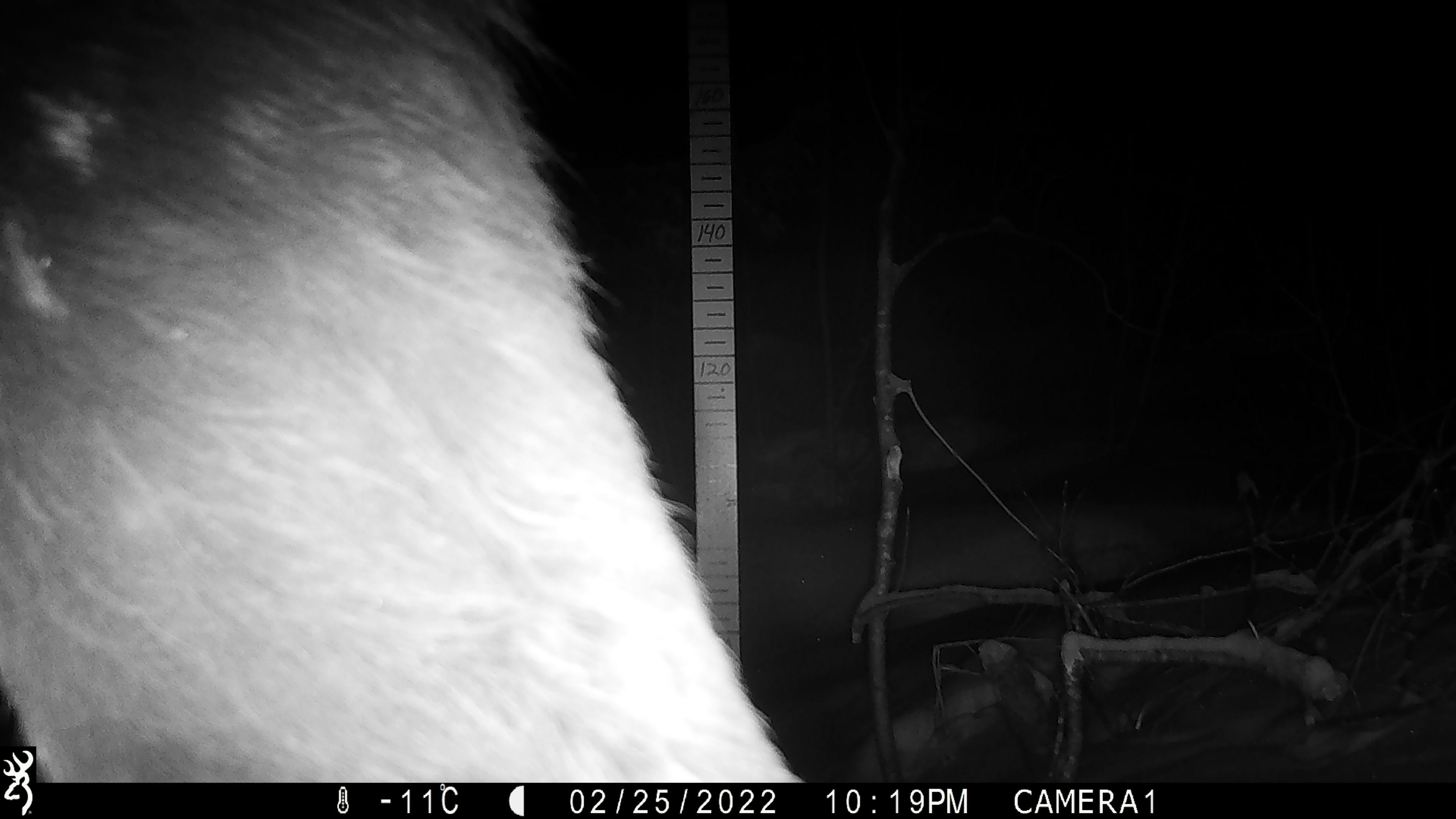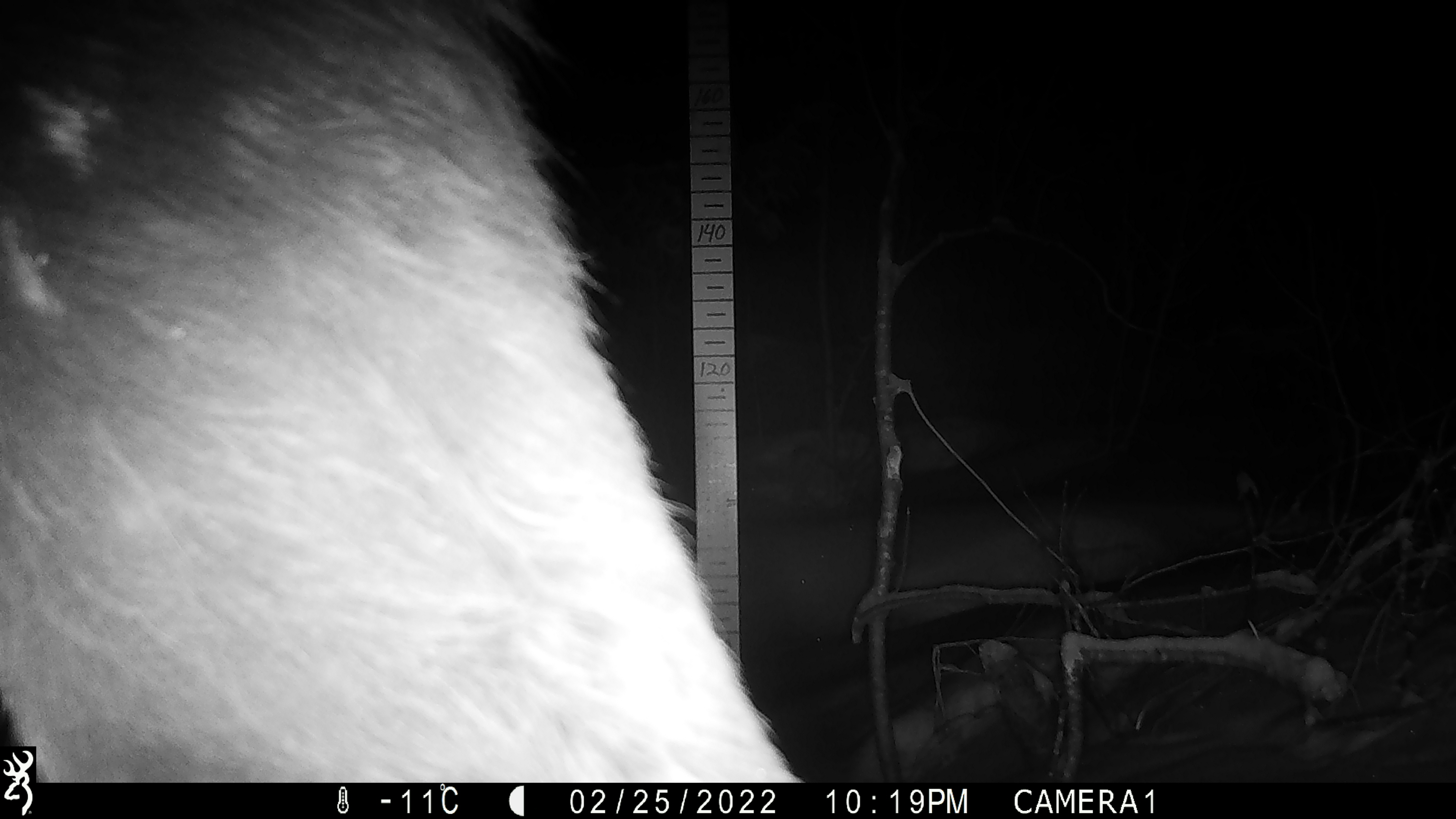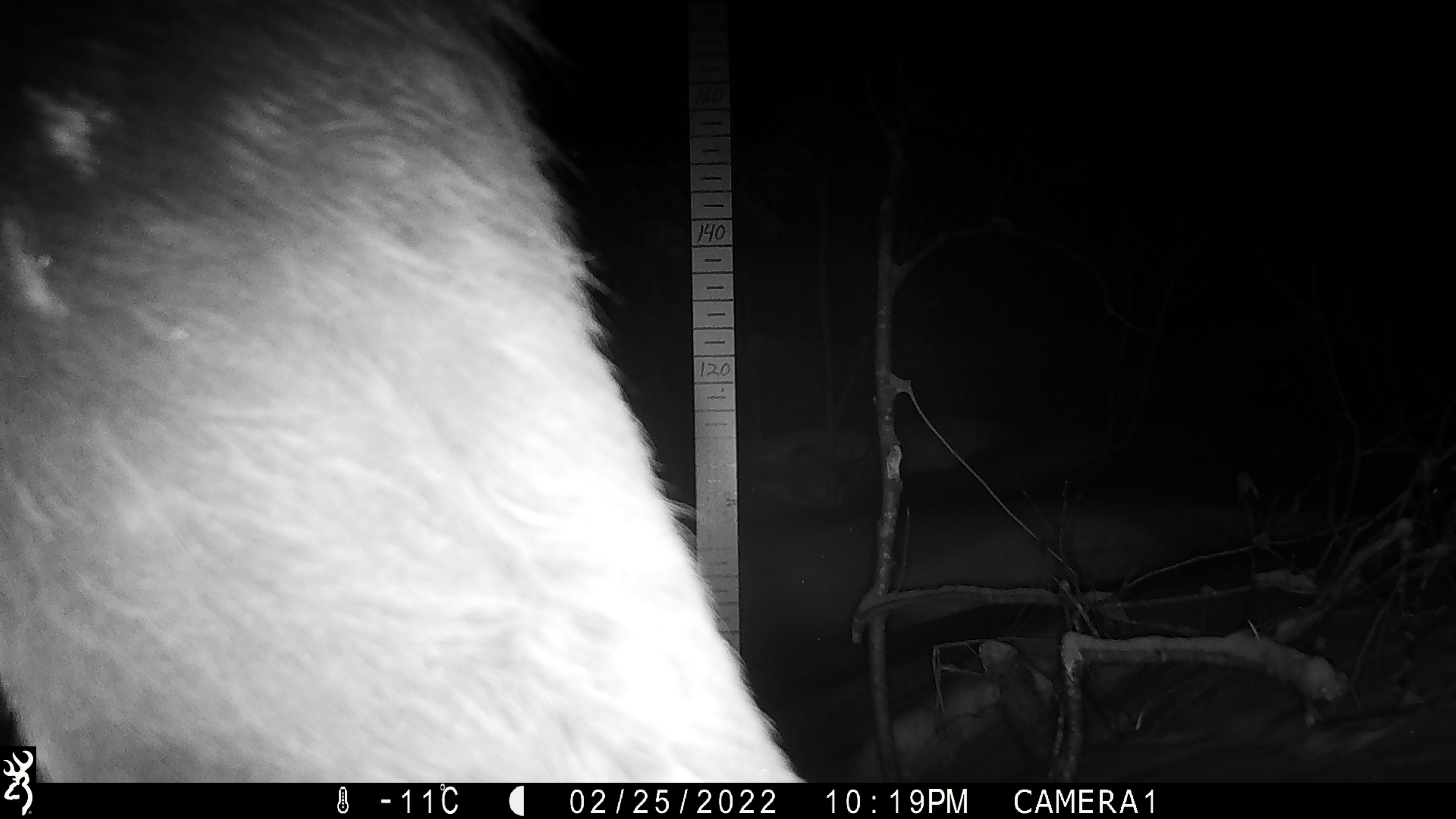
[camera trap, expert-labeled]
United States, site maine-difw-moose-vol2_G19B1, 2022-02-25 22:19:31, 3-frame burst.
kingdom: Animalia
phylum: Chordata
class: Mammalia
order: Artiodactyla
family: Cervidae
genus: Alces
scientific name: Alces alces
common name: moose